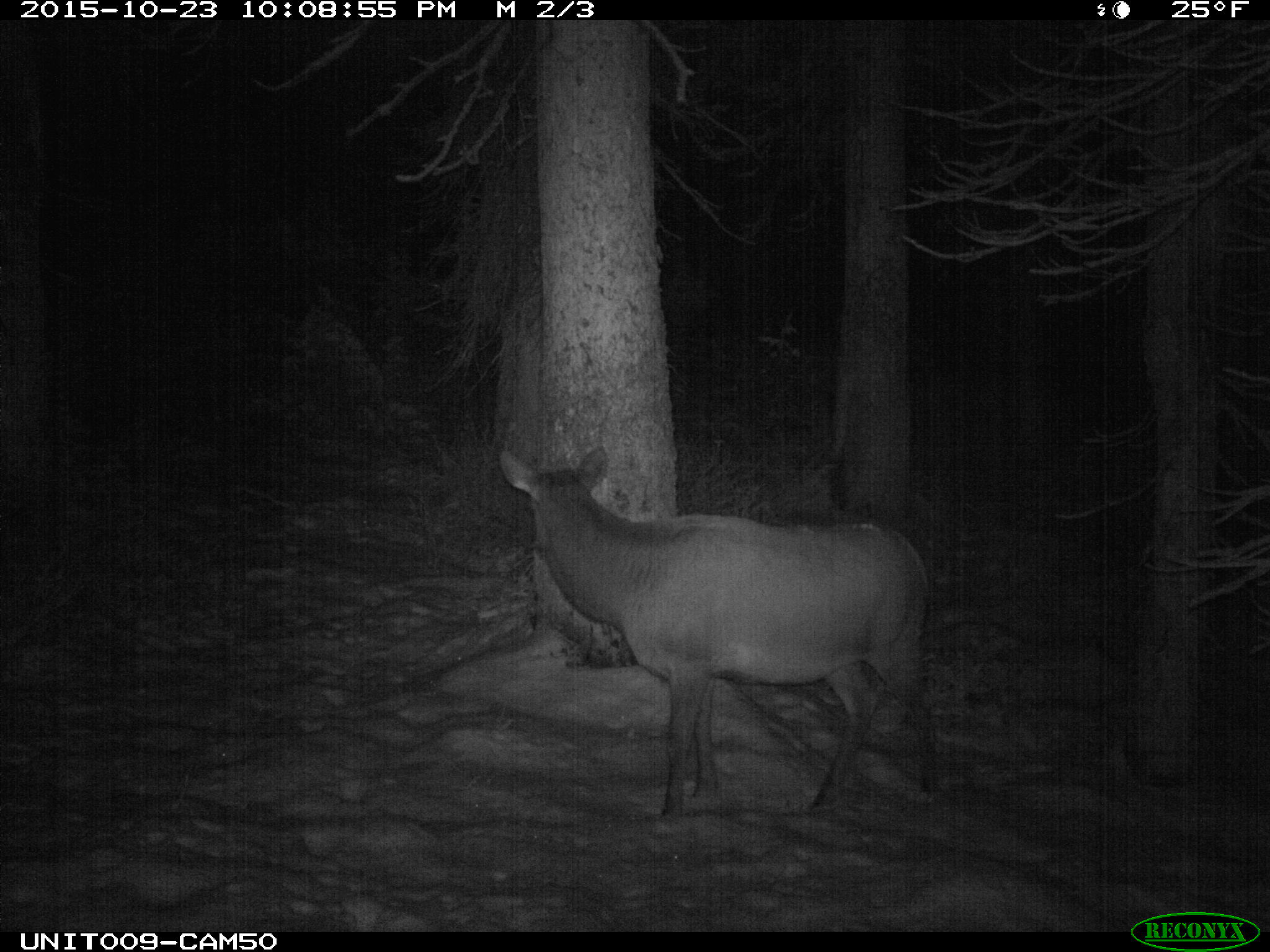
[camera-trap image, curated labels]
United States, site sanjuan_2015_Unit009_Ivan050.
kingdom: Animalia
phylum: Chordata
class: Mammalia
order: Artiodactyla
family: Cervidae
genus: Cervus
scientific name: Cervus elaphus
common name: red deer